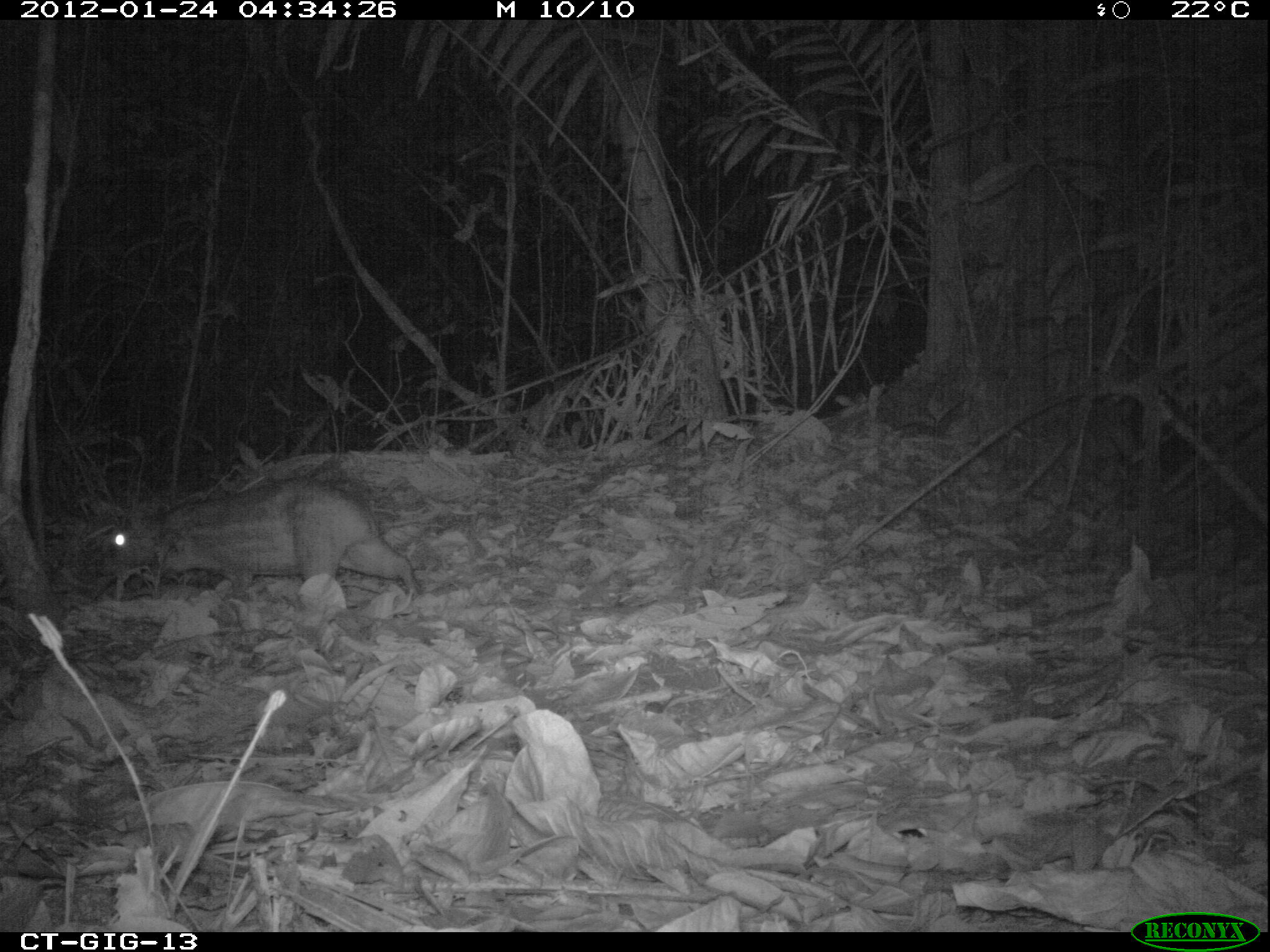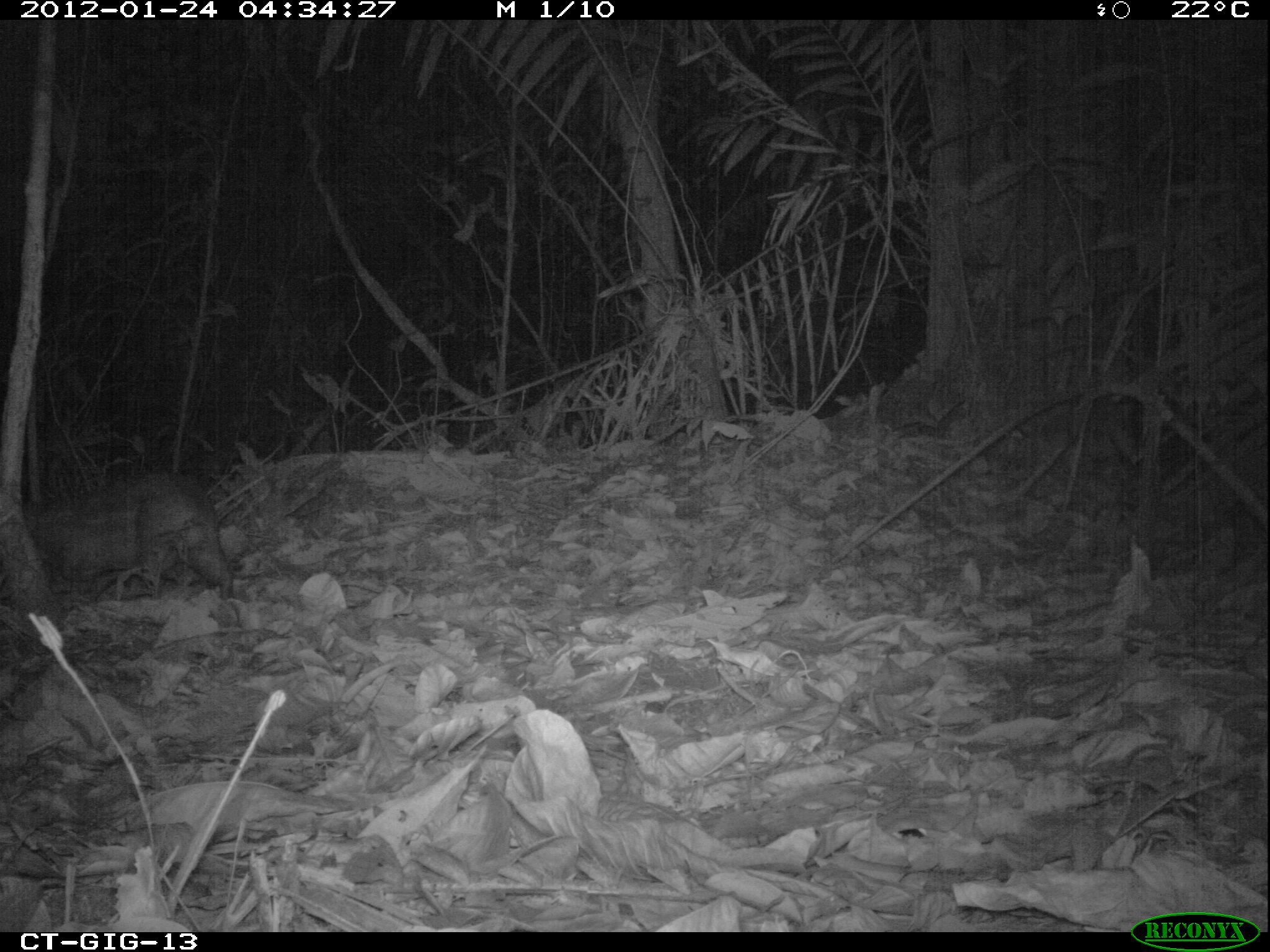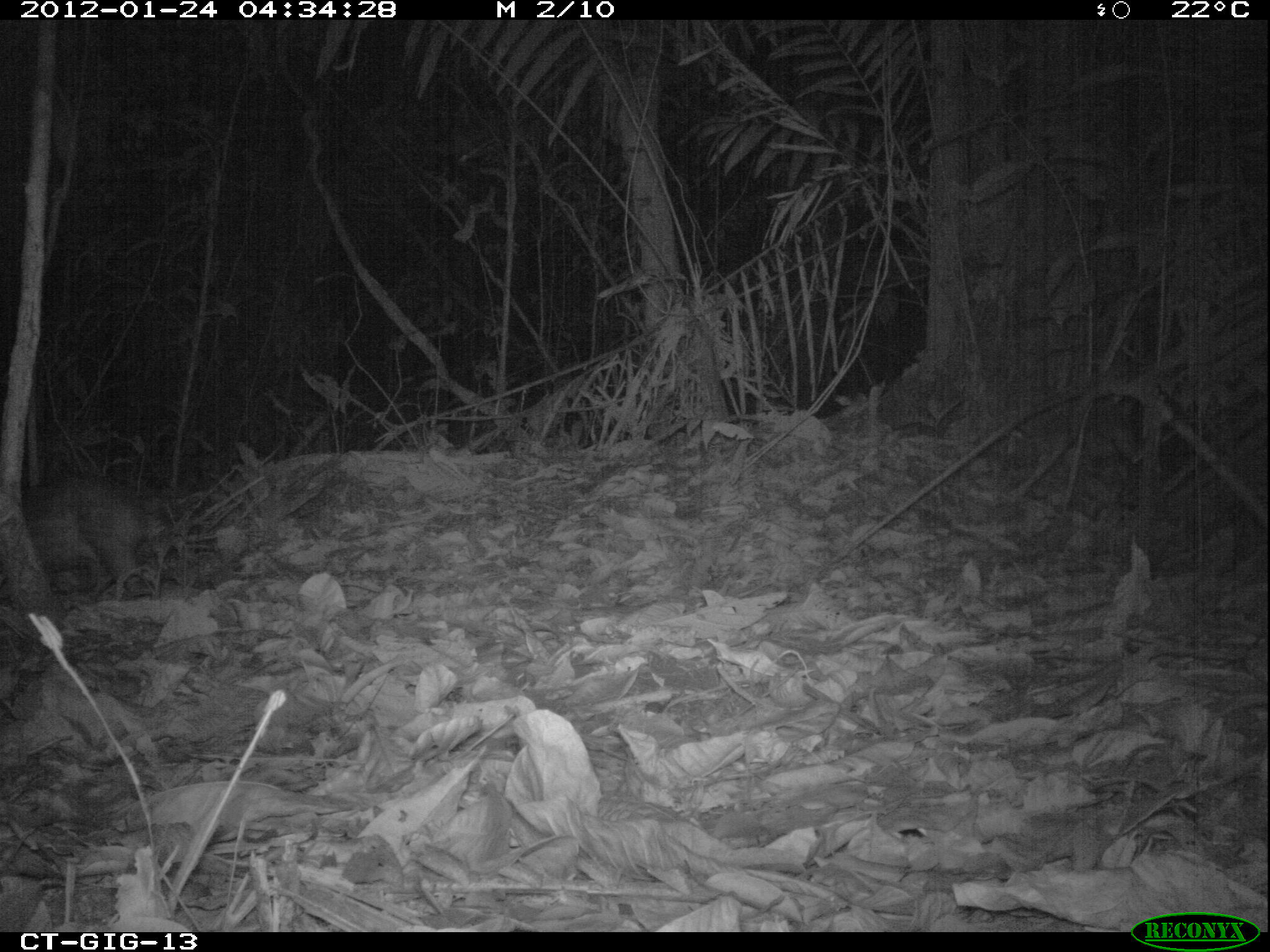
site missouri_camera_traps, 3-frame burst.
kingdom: Animalia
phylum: Chordata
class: Mammalia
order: Rodentia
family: Cuniculidae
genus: Cuniculus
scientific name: Cuniculus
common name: paca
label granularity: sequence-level